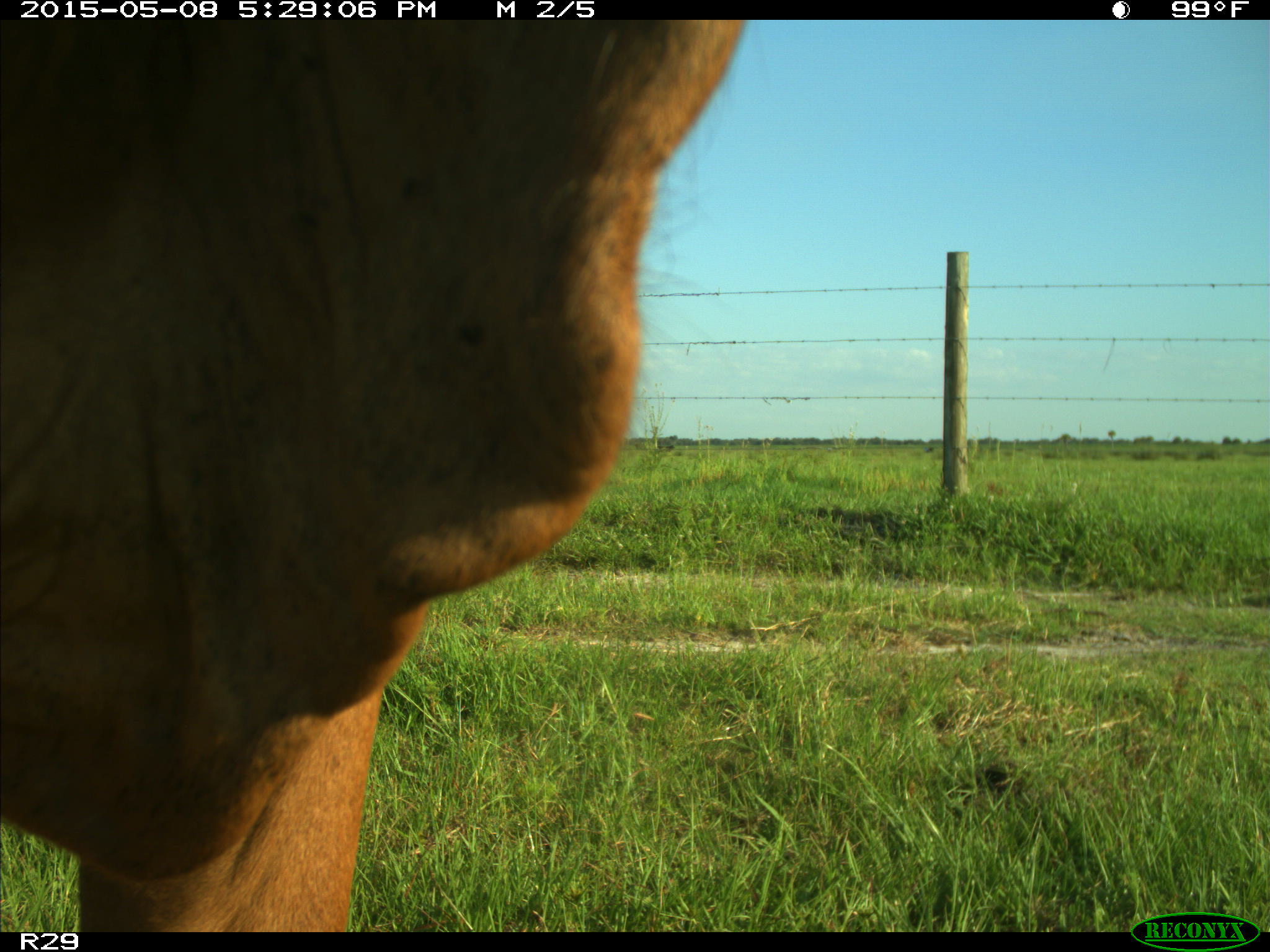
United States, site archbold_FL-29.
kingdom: Animalia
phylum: Chordata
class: Mammalia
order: Artiodactyla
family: Bovidae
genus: Bos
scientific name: Bos taurus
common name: domestic cow